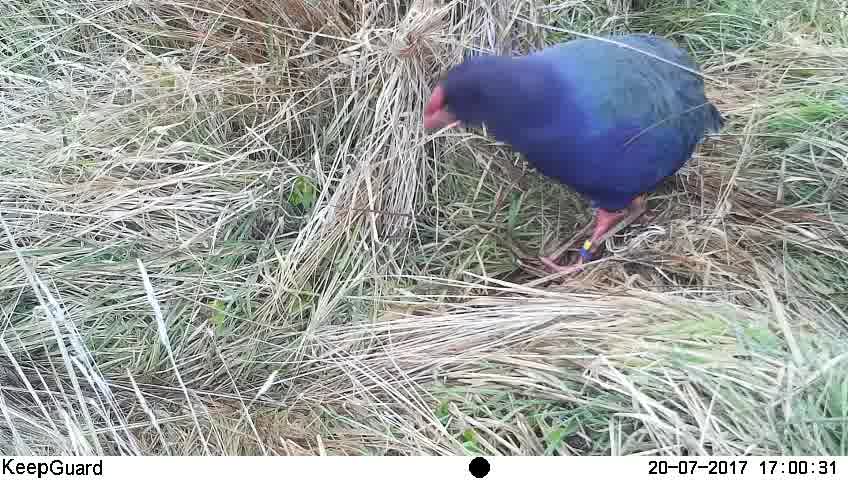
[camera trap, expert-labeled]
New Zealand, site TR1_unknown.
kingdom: Animalia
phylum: Chordata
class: Aves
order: Gruiformes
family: Rallidae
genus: Porphyrio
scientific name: Porphyrio mantelli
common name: takahe